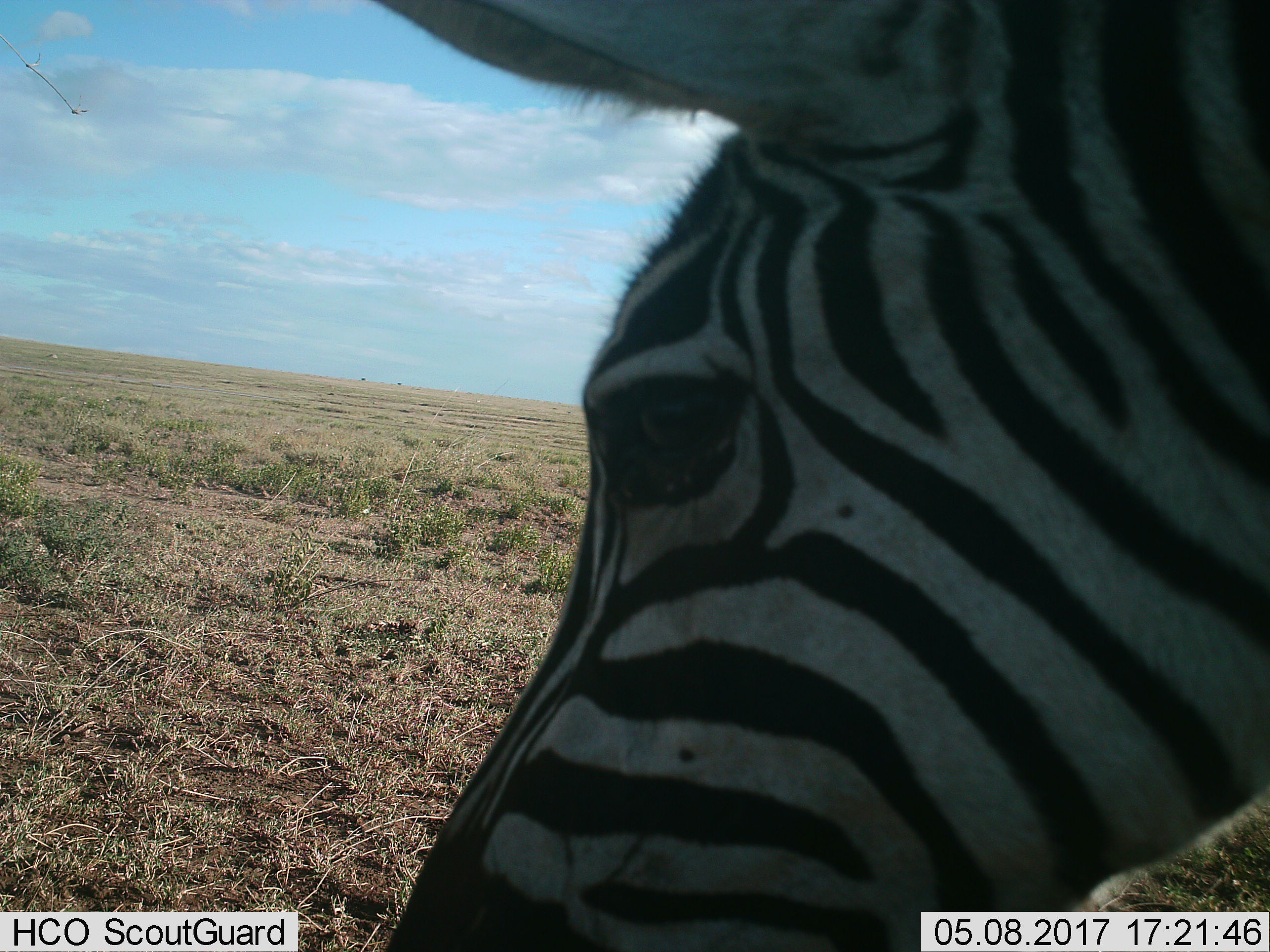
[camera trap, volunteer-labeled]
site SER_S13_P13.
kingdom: Animalia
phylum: Chordata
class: Mammalia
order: Perissodactyla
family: Equidae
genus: Equus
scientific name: Equus quagga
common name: plains zebra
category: zebraplains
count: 1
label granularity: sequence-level